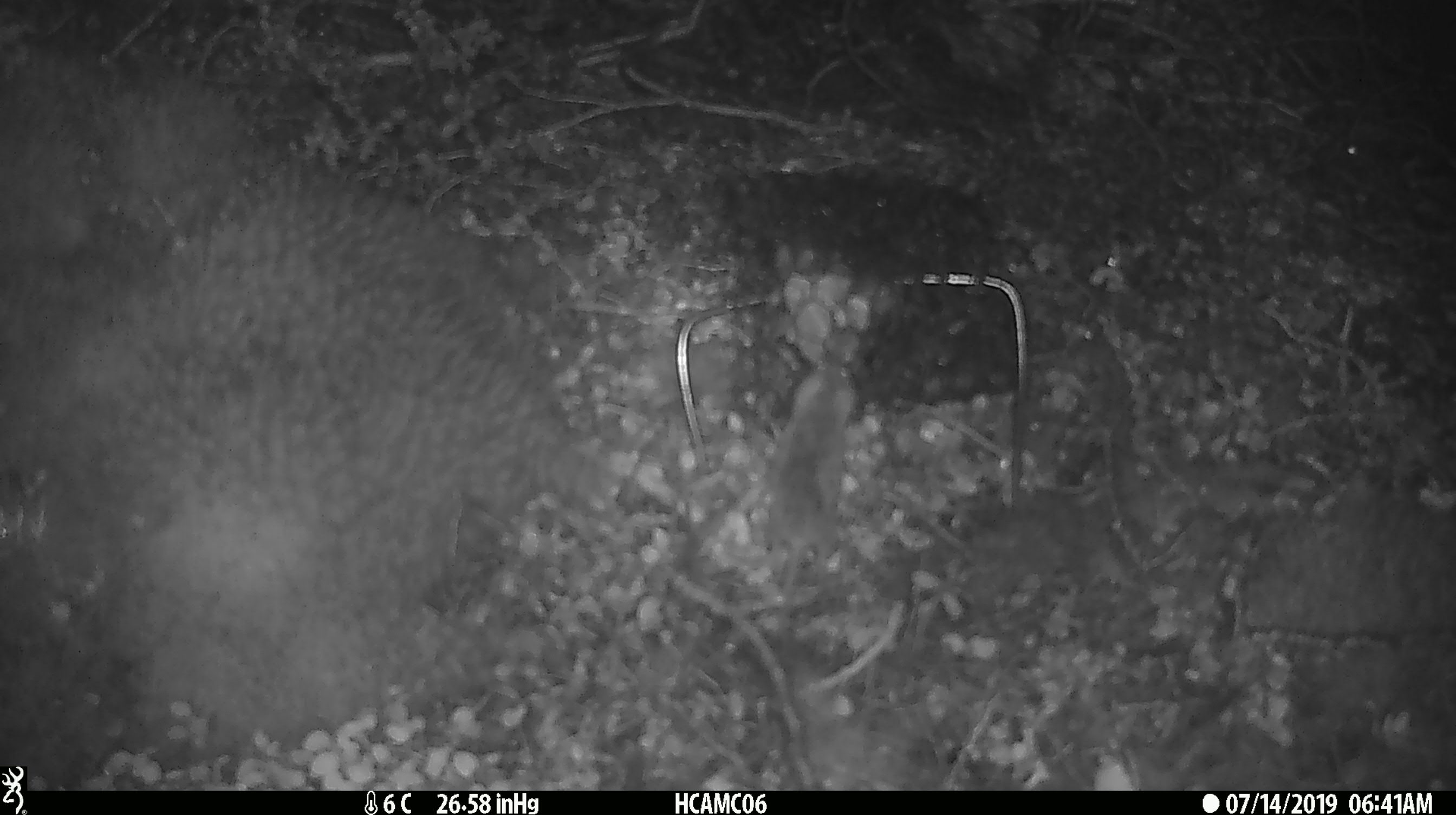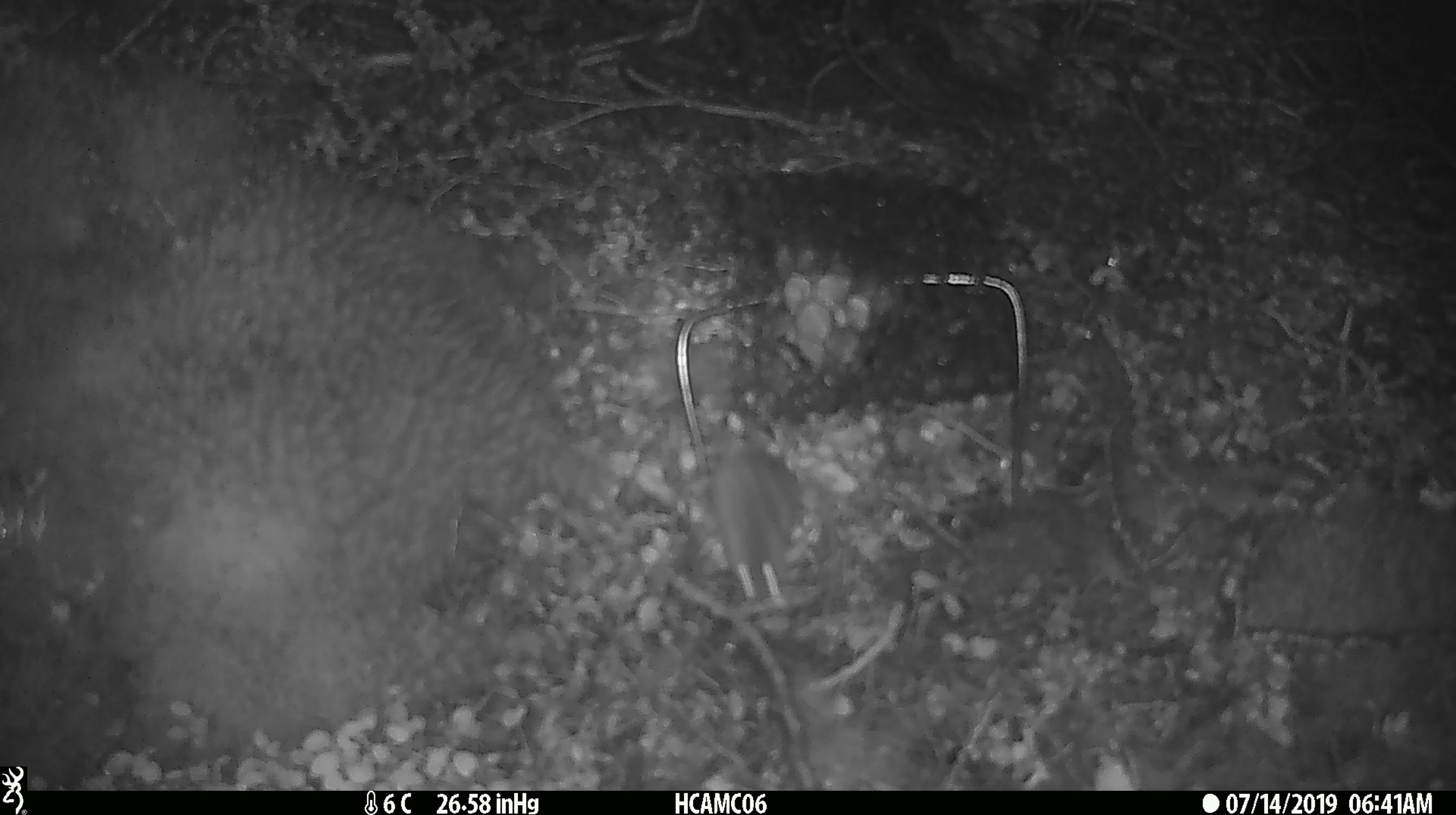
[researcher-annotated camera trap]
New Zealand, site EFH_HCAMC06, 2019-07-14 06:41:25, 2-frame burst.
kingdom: Animalia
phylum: Chordata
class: Mammalia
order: Rodentia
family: Muridae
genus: Mus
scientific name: Mus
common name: mouse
Mouse (Mus).